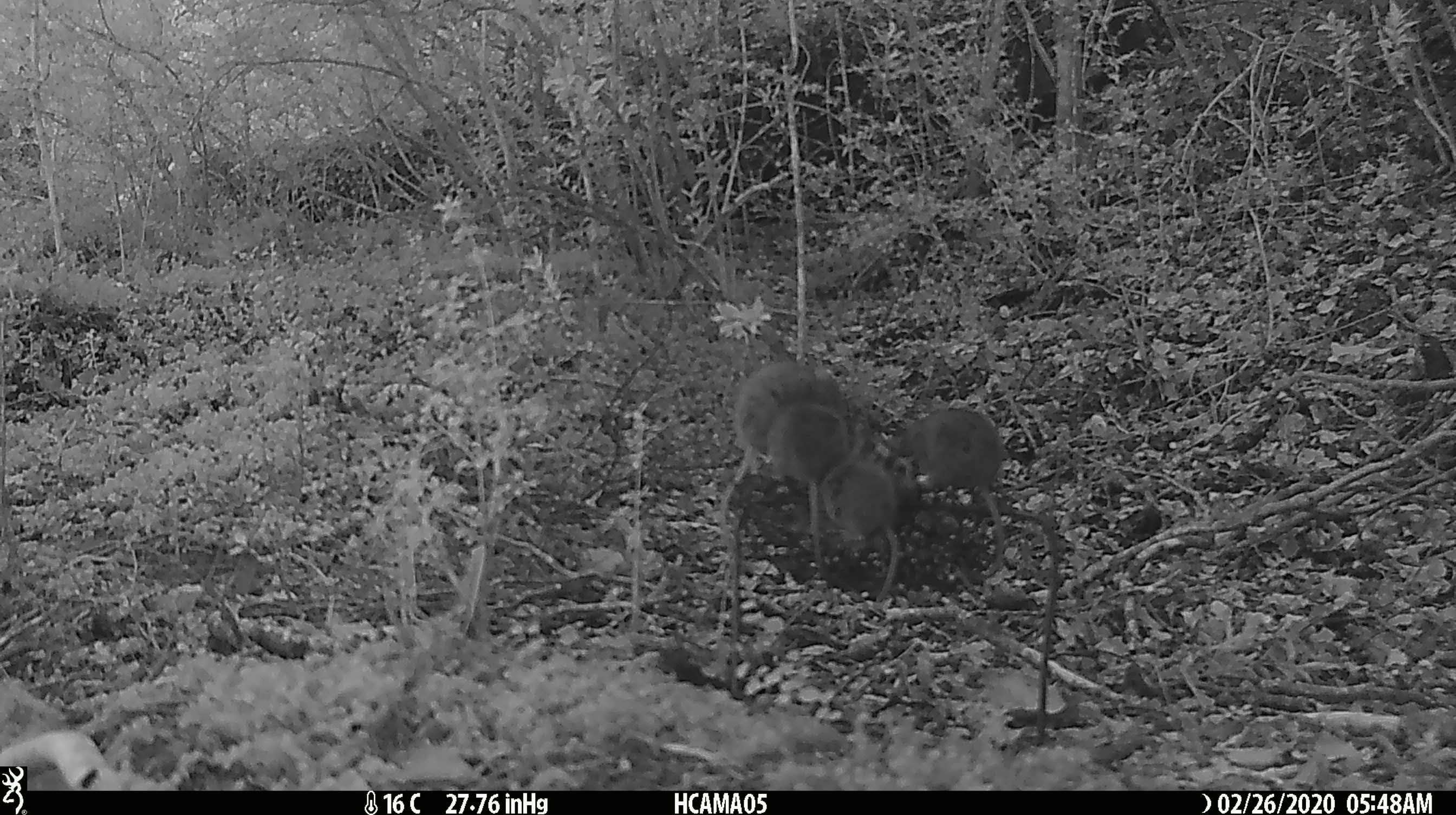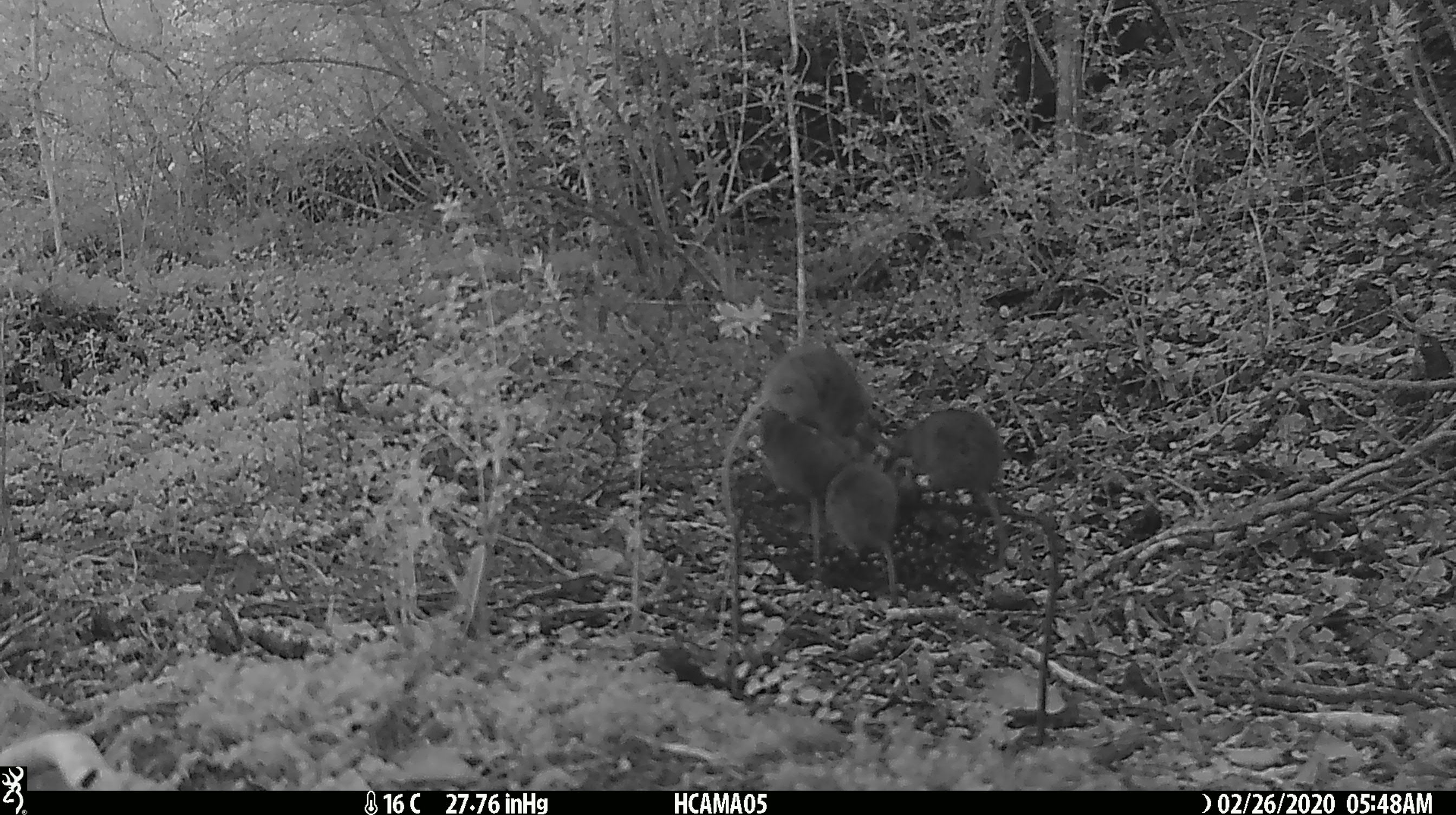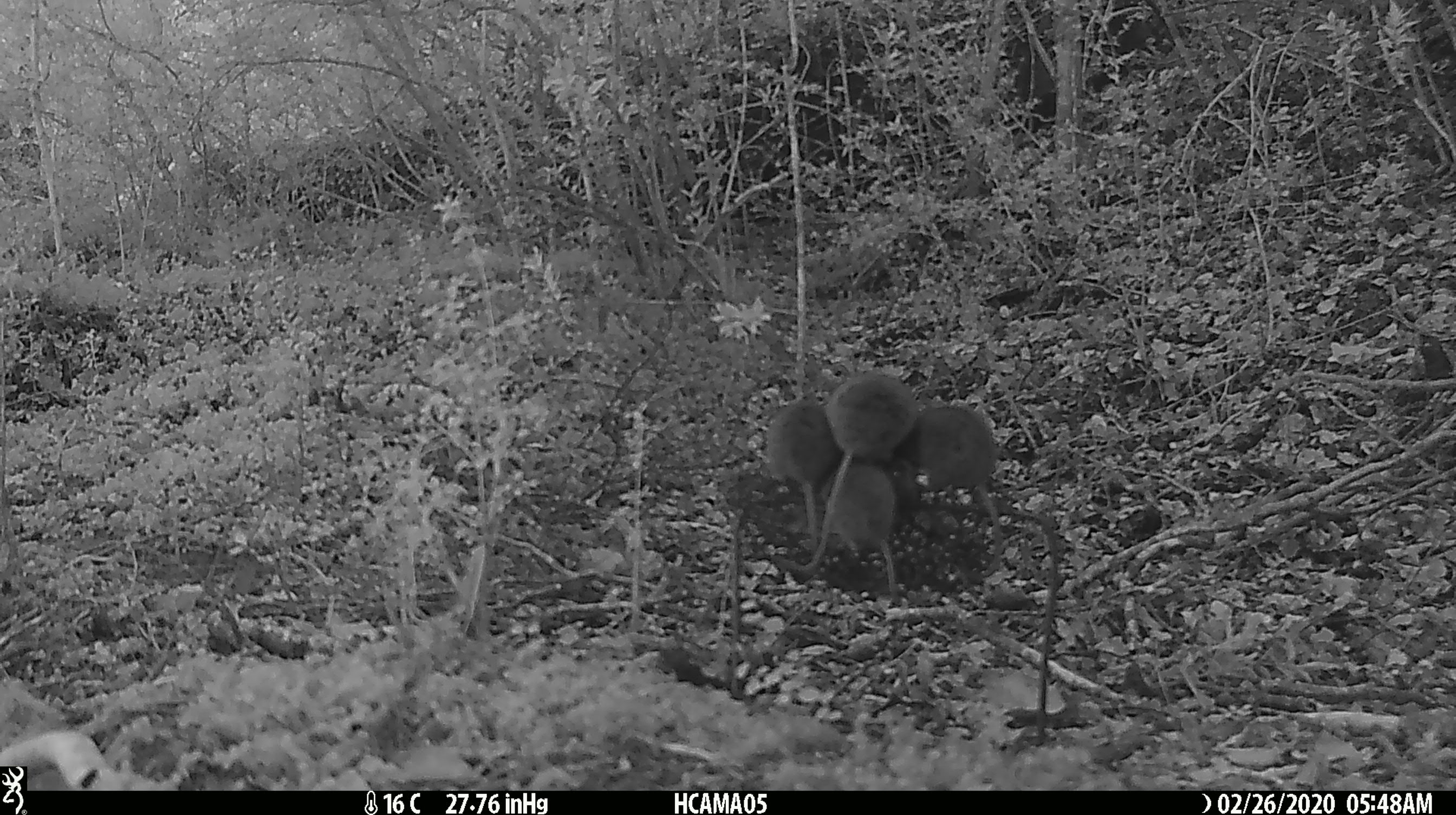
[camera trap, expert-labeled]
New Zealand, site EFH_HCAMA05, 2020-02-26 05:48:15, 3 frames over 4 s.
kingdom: Animalia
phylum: Chordata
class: Mammalia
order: Rodentia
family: Muridae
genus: Mus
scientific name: Mus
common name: mouse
Mouse (Mus).